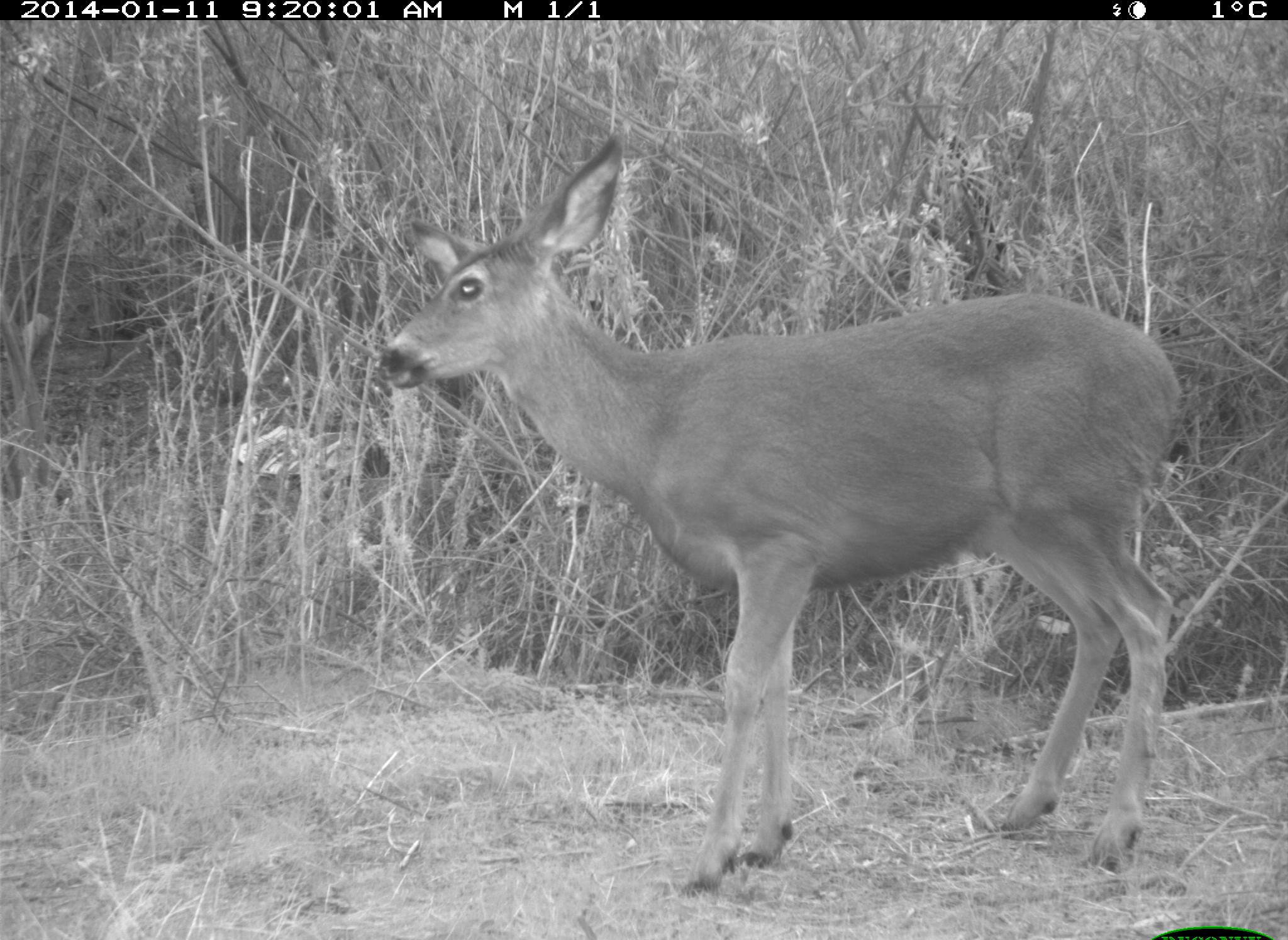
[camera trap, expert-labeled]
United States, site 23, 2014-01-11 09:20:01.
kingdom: Animalia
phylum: Chordata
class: Mammalia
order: Artiodactyla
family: Cervidae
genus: Odocoileus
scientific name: Odocoileus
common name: deer